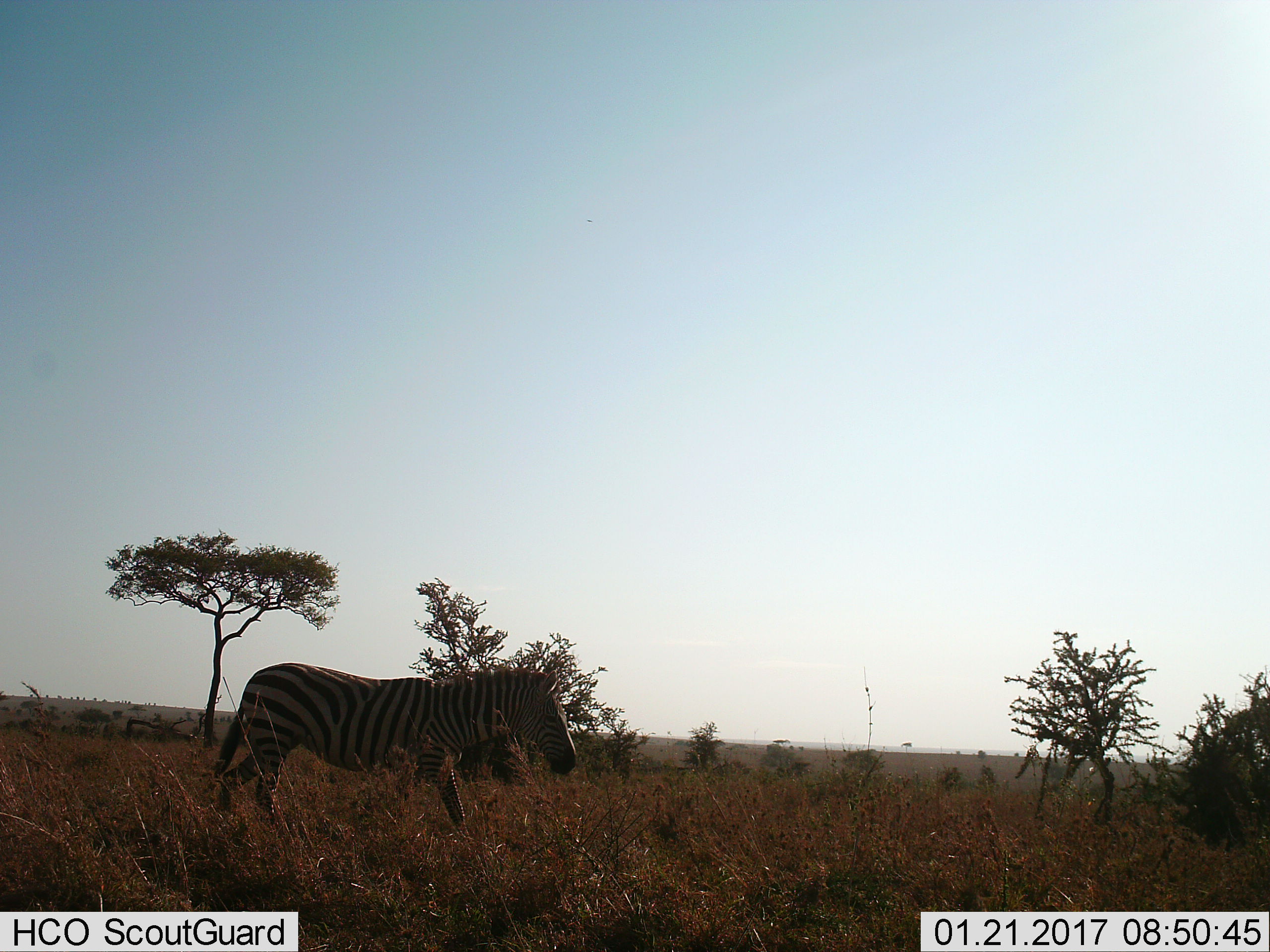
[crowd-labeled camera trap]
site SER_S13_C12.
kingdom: Animalia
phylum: Chordata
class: Mammalia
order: Perissodactyla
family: Equidae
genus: Equus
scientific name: Equus quagga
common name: plains zebra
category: zebraplains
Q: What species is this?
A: Zebraplains (plains zebra) (Equus quagga).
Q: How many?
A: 1.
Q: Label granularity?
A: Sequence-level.